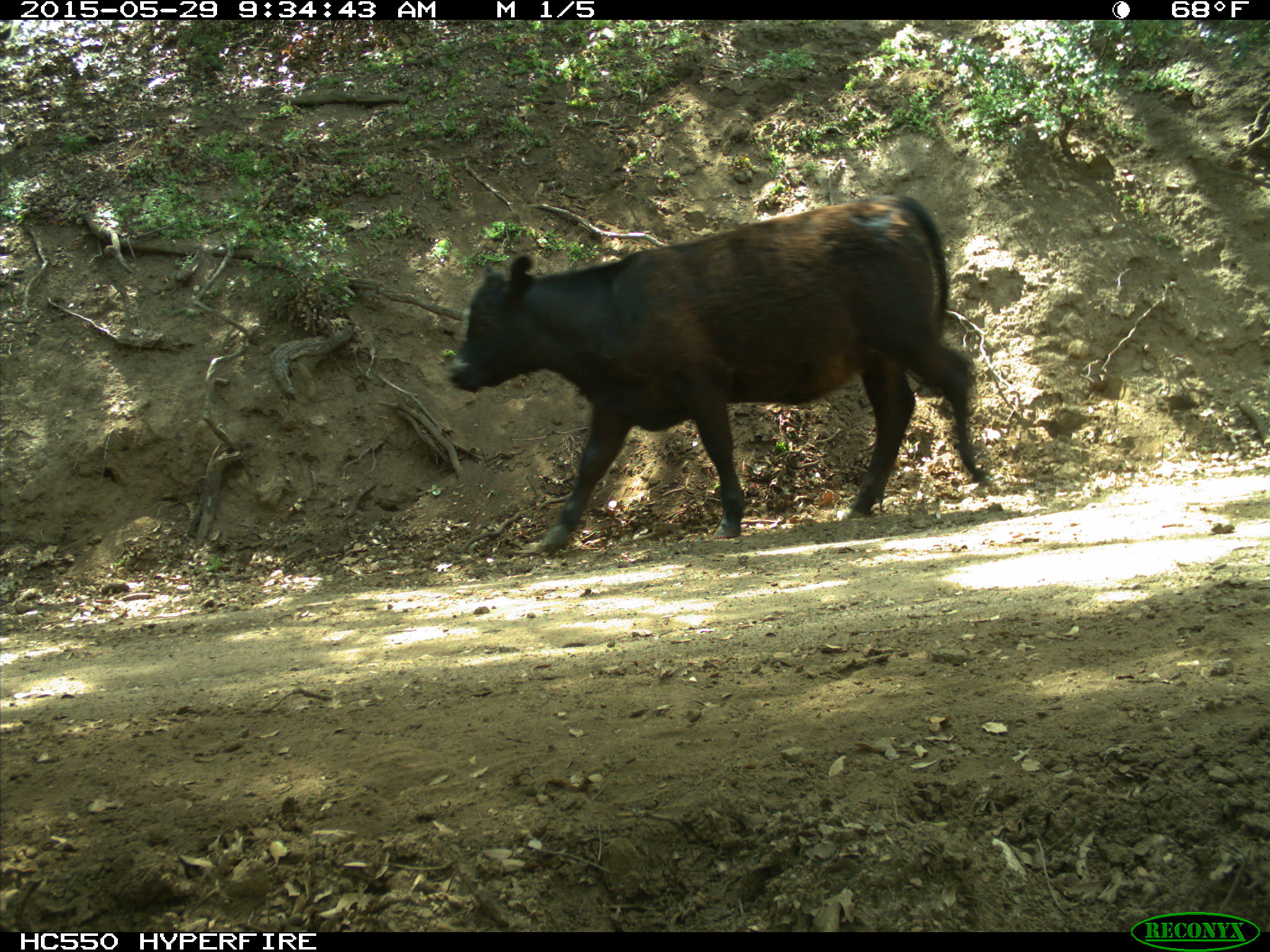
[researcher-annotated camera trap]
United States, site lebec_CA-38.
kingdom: Animalia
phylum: Chordata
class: Mammalia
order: Artiodactyla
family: Bovidae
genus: Bos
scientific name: Bos taurus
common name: domestic cow